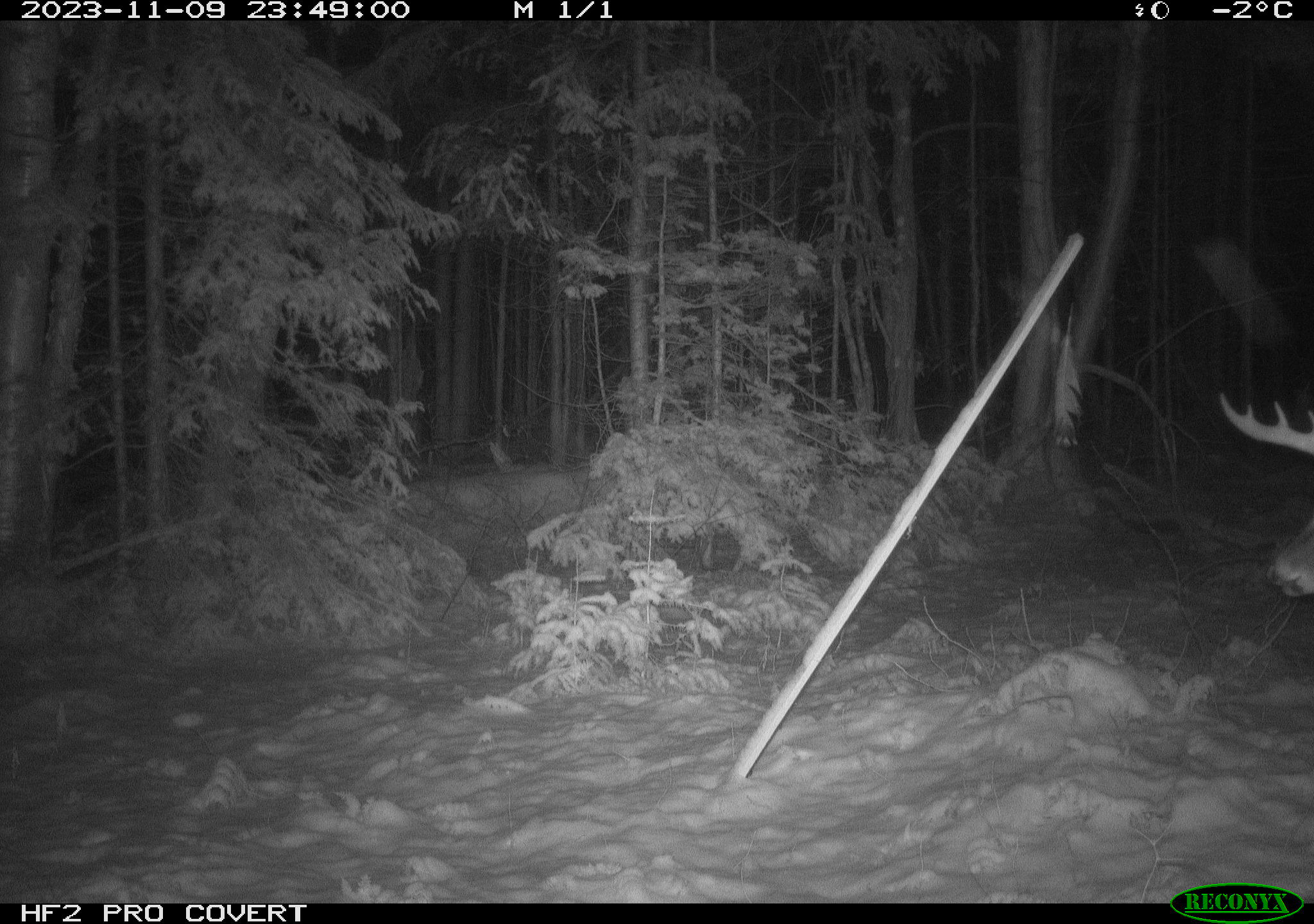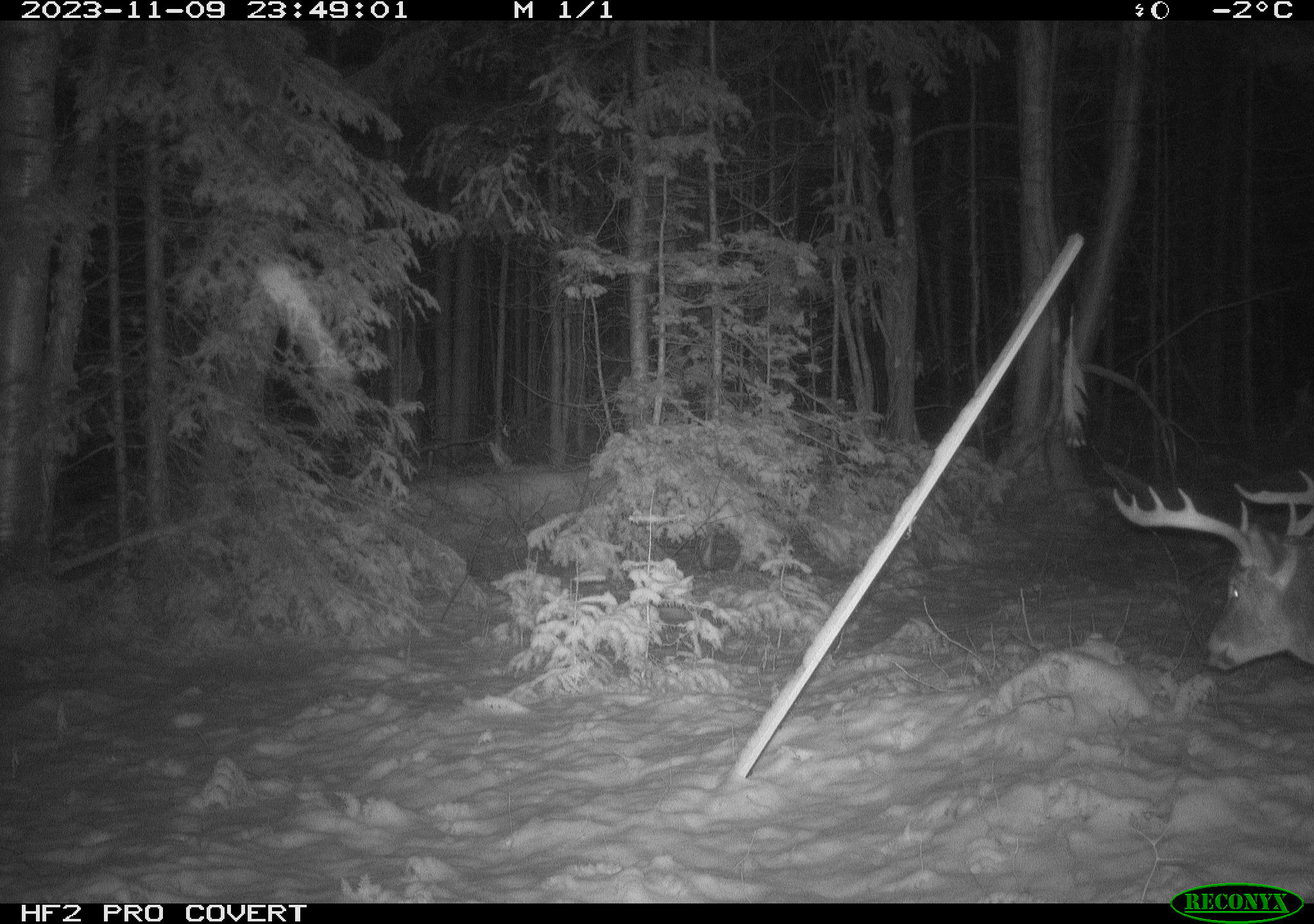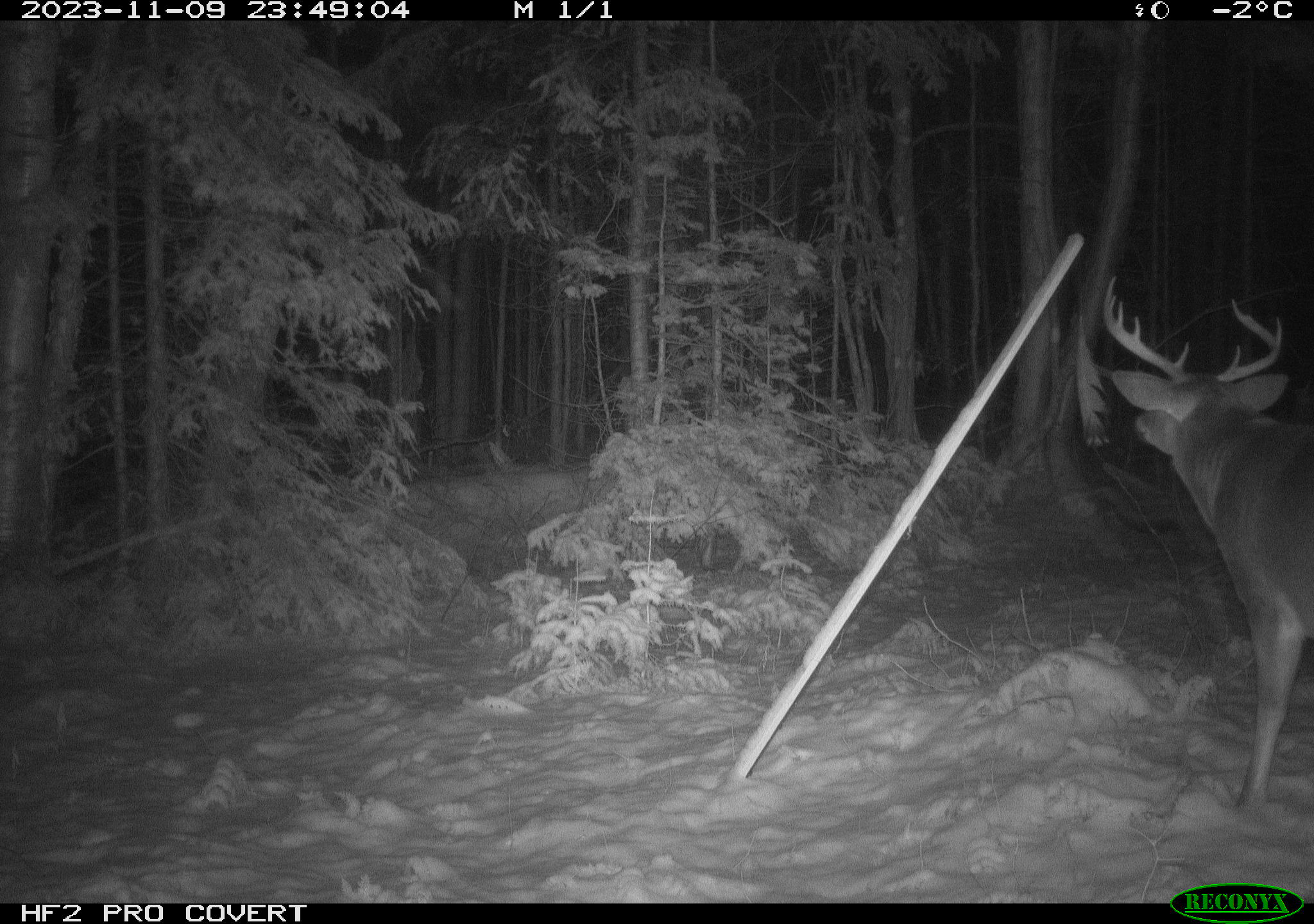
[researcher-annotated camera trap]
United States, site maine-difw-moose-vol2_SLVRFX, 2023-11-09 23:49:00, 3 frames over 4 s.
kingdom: Animalia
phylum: Chordata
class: Mammalia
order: Artiodactyla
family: Cervidae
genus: Odocoileus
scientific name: Odocoileus virginianus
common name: white-tailed deer